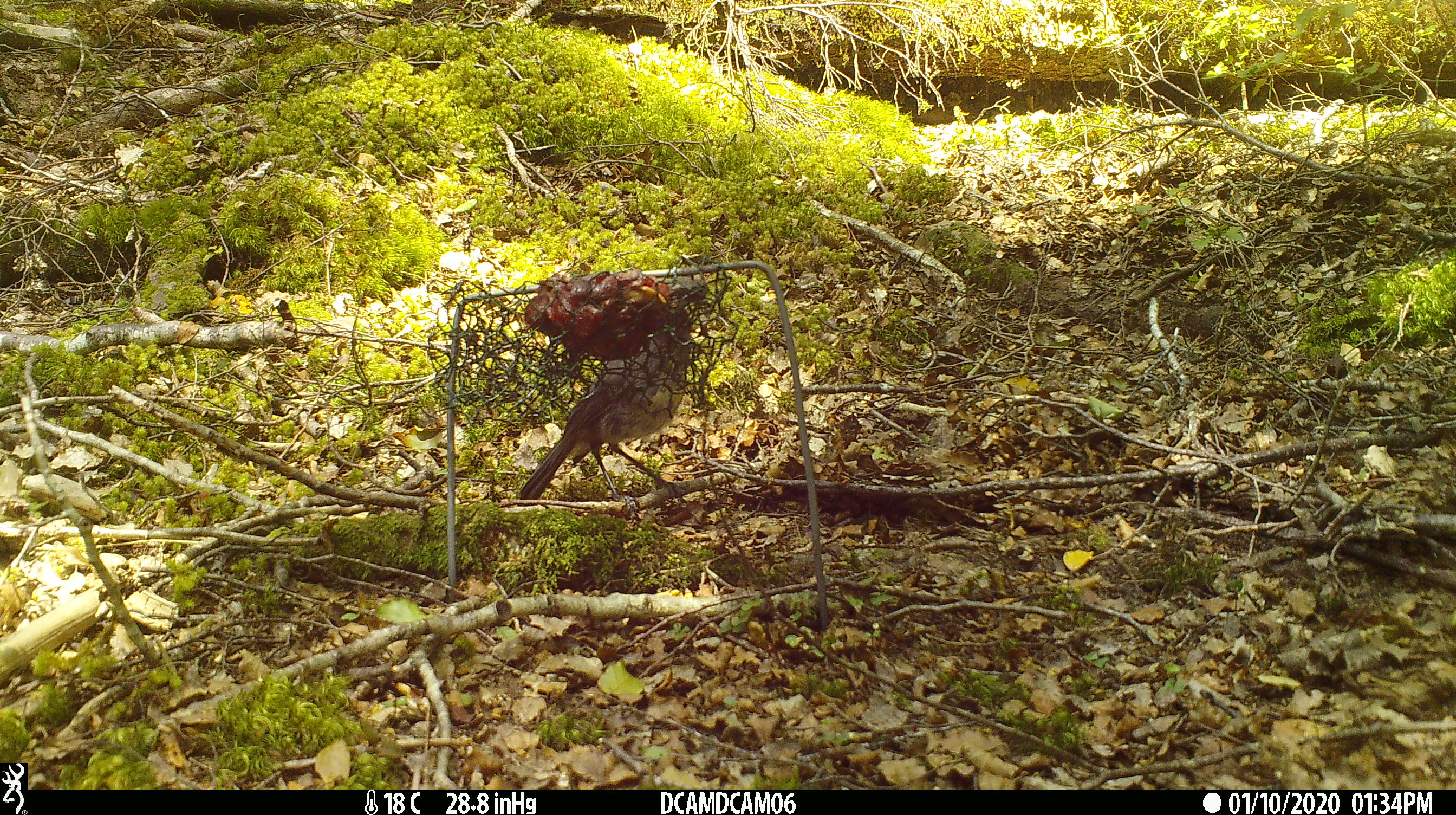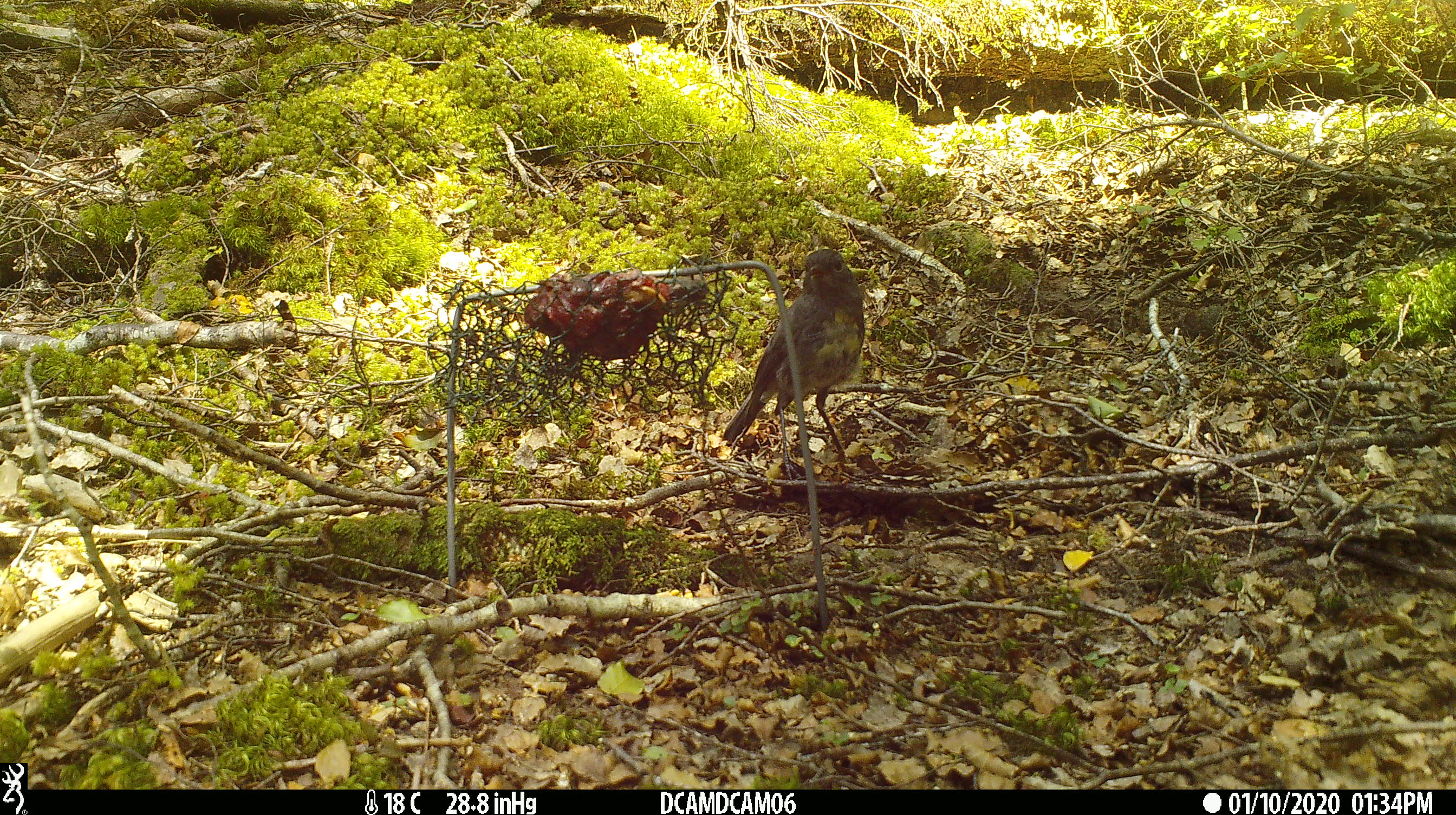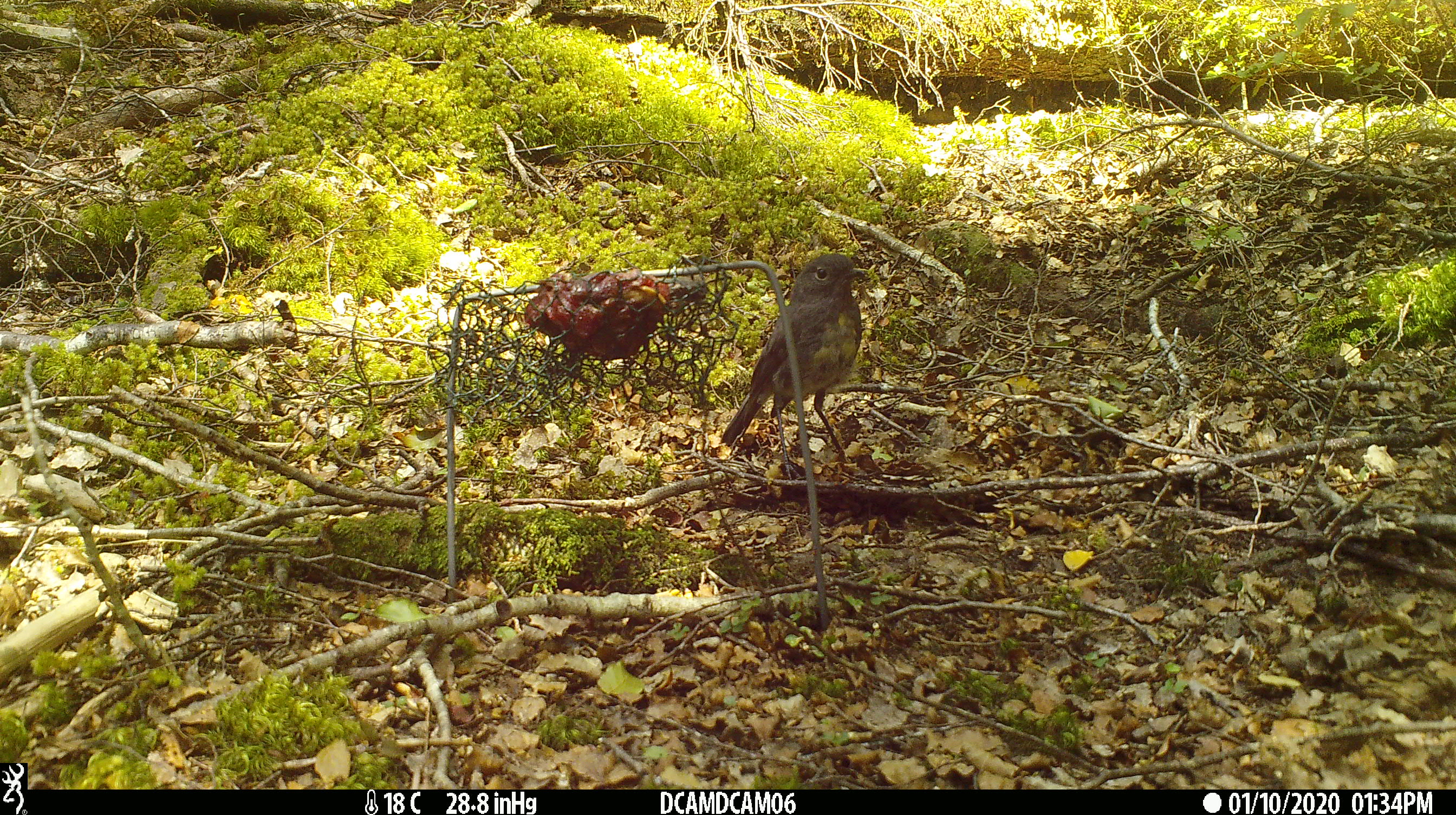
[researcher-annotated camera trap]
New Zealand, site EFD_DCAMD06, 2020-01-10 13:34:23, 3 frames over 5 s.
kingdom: Animalia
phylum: Chordata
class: Aves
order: Passeriformes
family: Petroicidae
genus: Petroica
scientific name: Petroica australis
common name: new zealand robin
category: robin